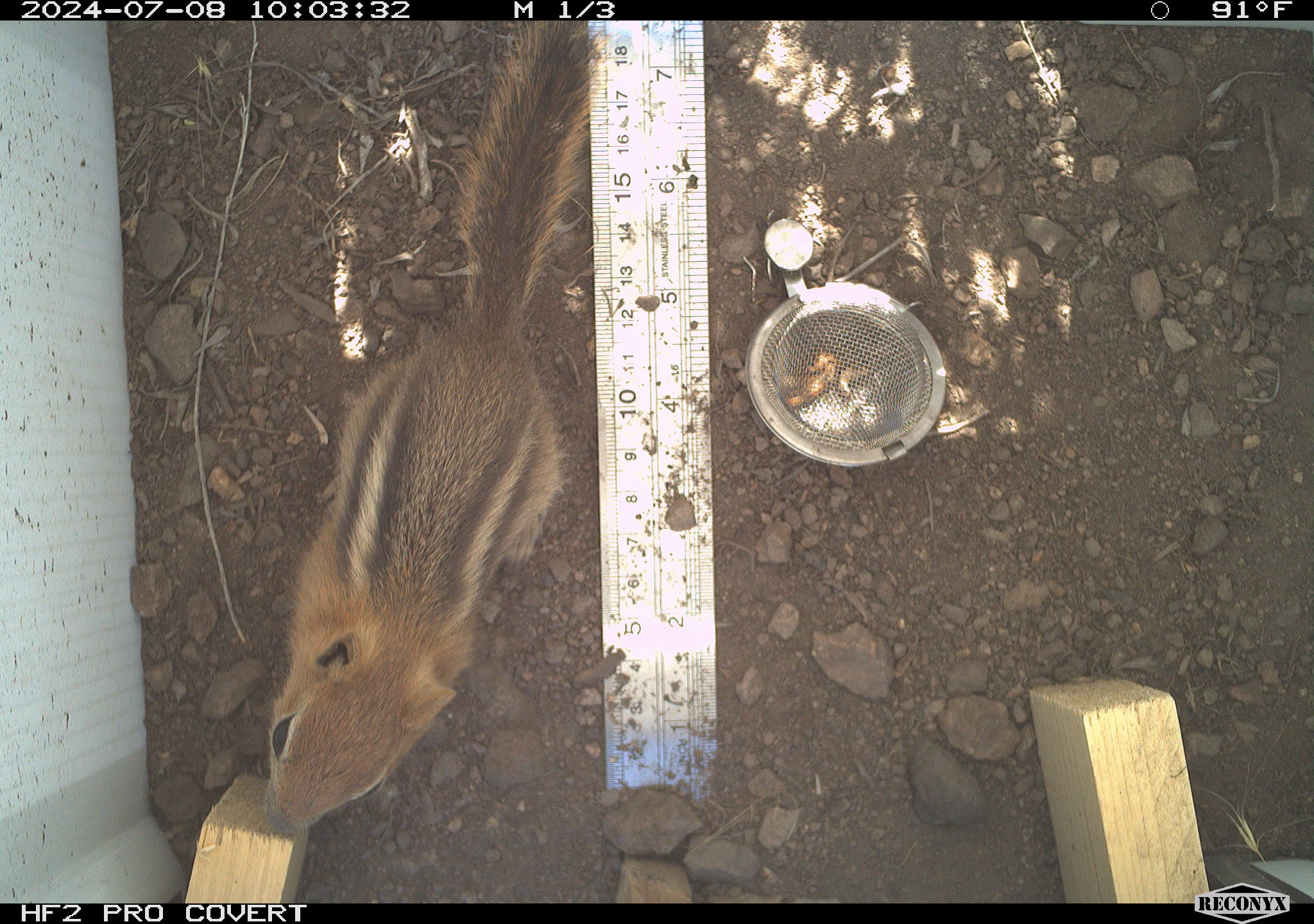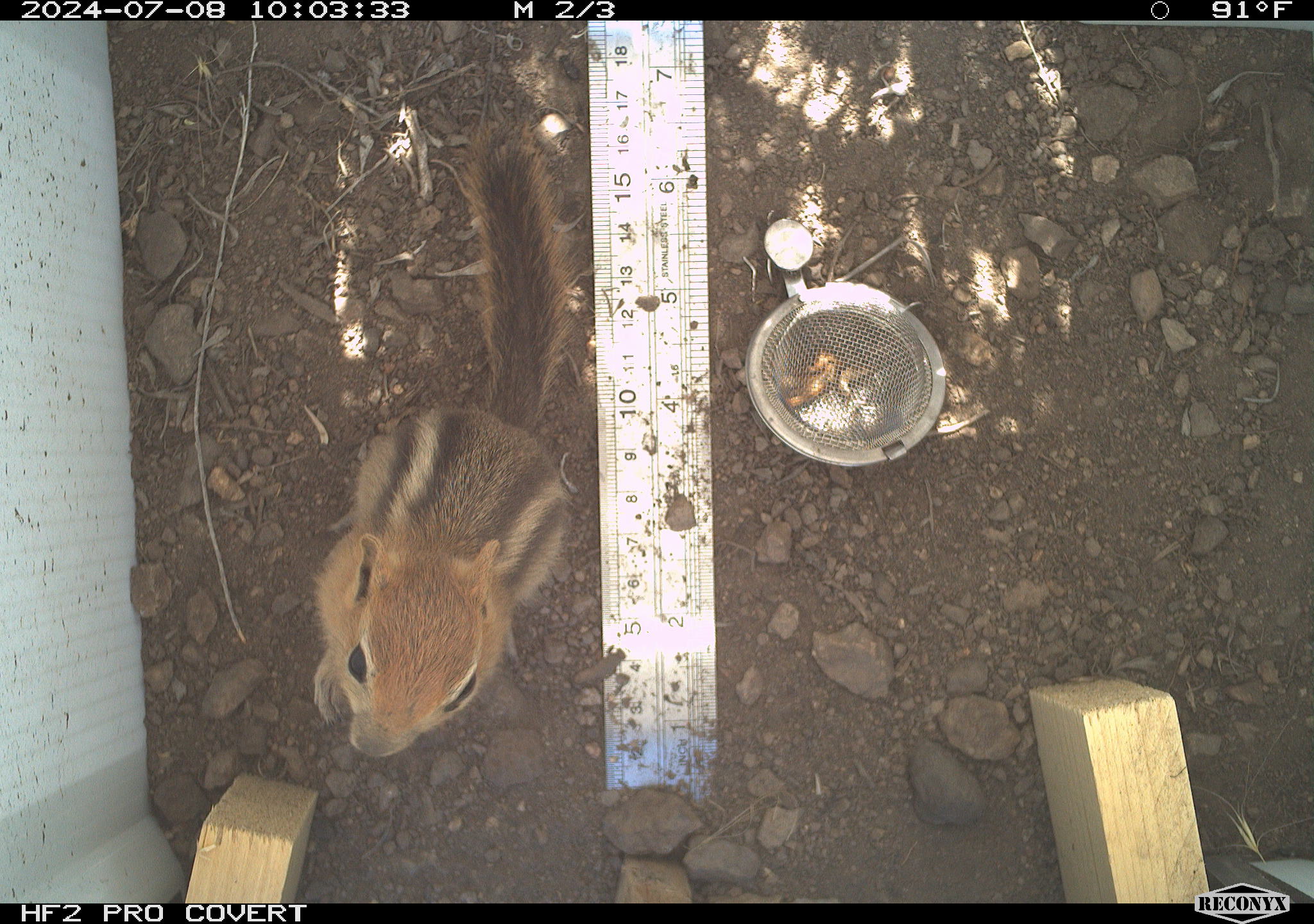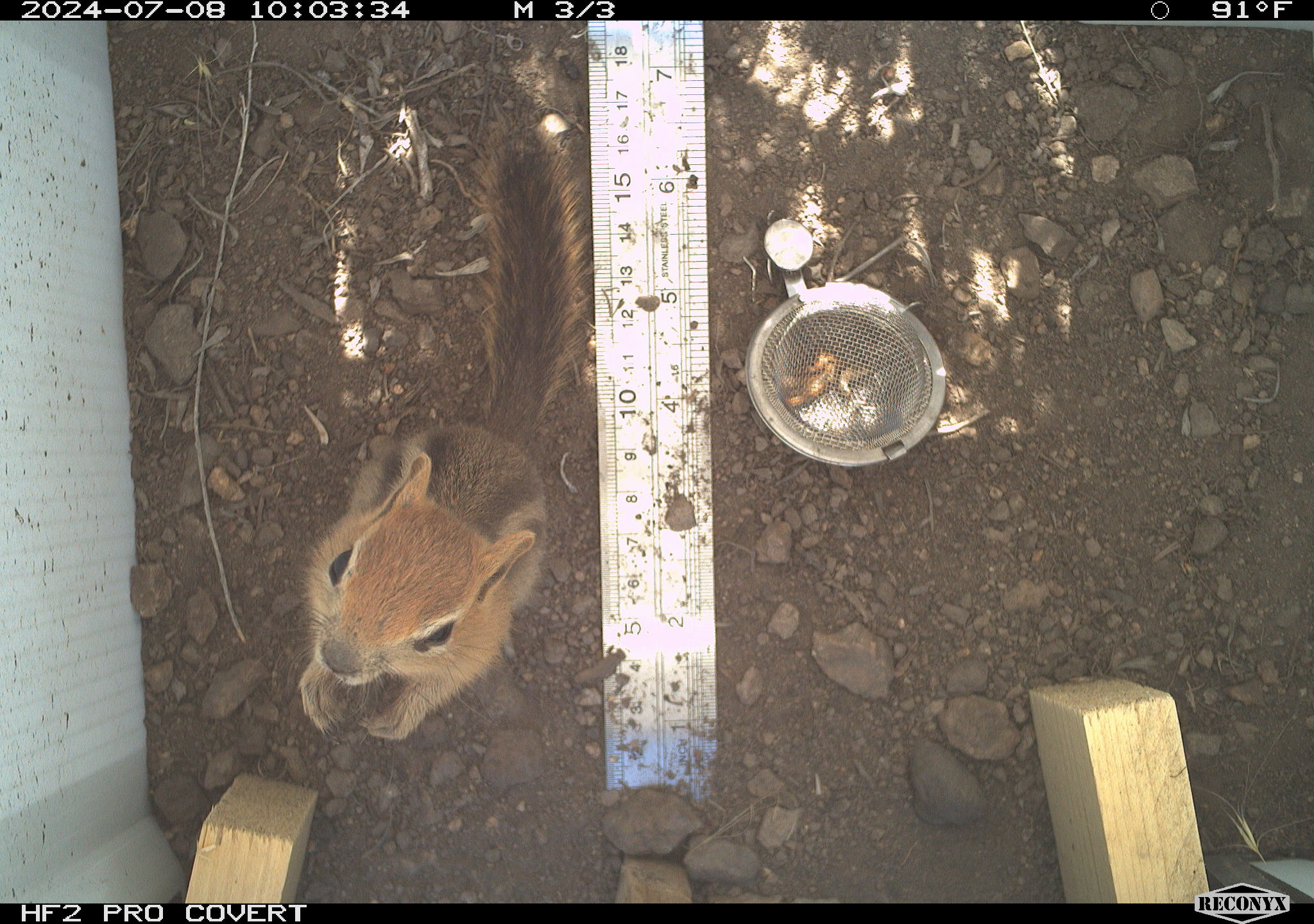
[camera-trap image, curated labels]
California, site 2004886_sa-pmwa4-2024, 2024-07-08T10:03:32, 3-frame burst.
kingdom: Animalia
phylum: Chordata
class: Mammalia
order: Rodentia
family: Sciuridae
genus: Callospermophilus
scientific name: Callospermophilus lateralis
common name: golden mantled ground squirrel